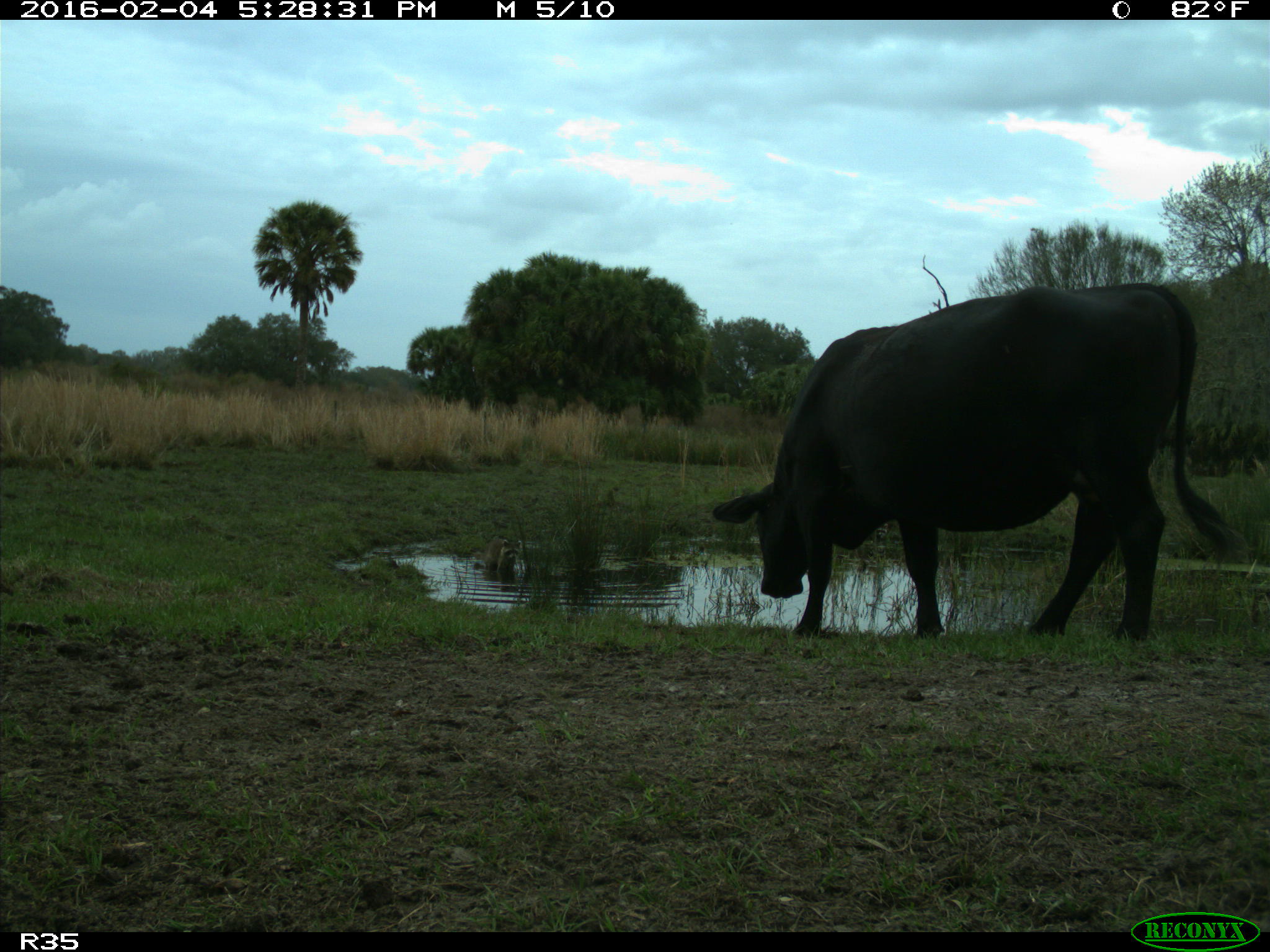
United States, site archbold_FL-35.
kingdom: Animalia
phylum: Chordata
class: Mammalia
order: Artiodactyla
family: Bovidae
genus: Bos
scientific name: Bos taurus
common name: domestic cow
Bos taurus (domestic cow).